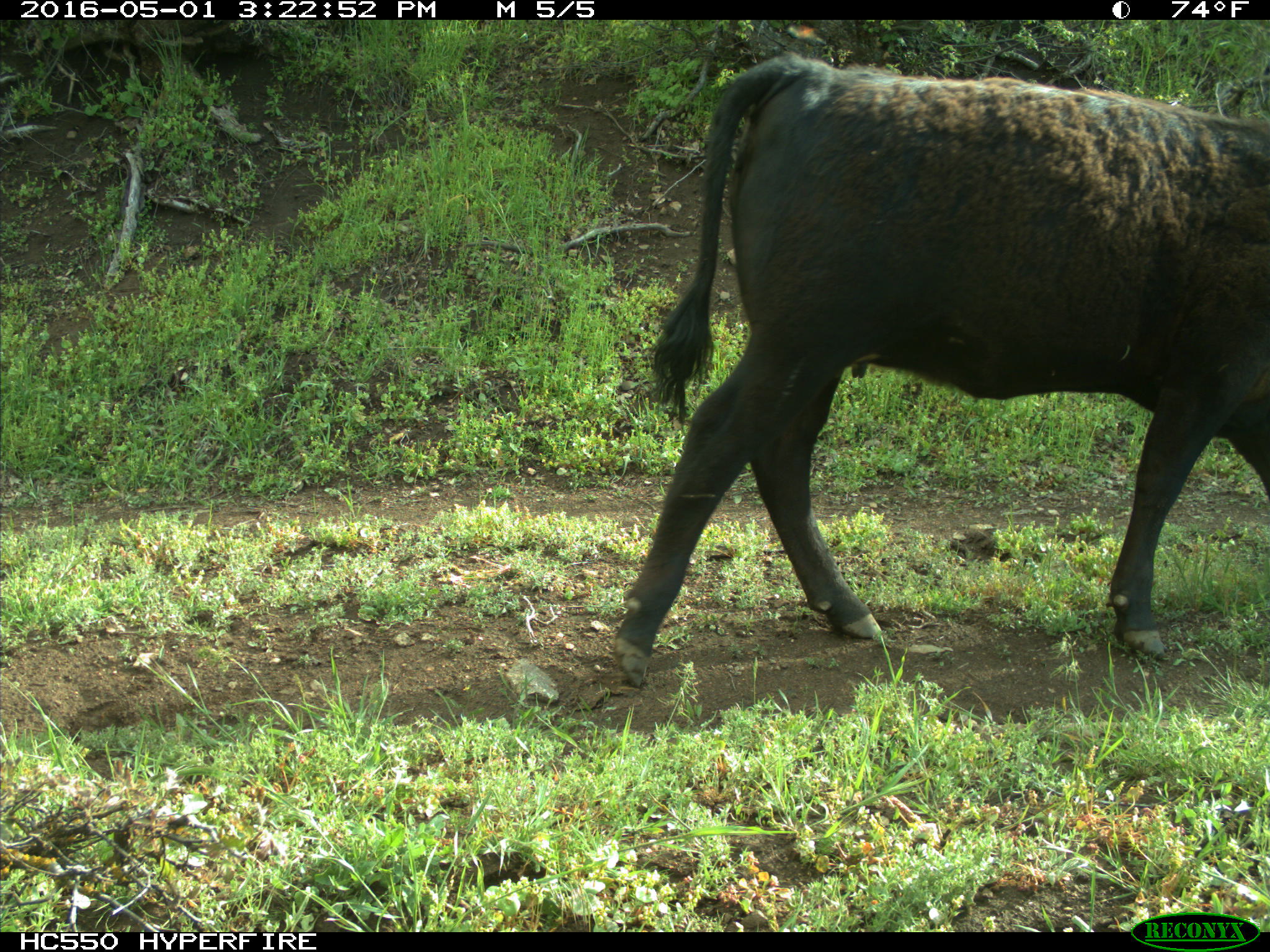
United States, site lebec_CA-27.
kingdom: Animalia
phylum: Chordata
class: Mammalia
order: Artiodactyla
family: Bovidae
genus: Bos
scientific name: Bos taurus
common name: domestic cow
Bos taurus (domestic cow).